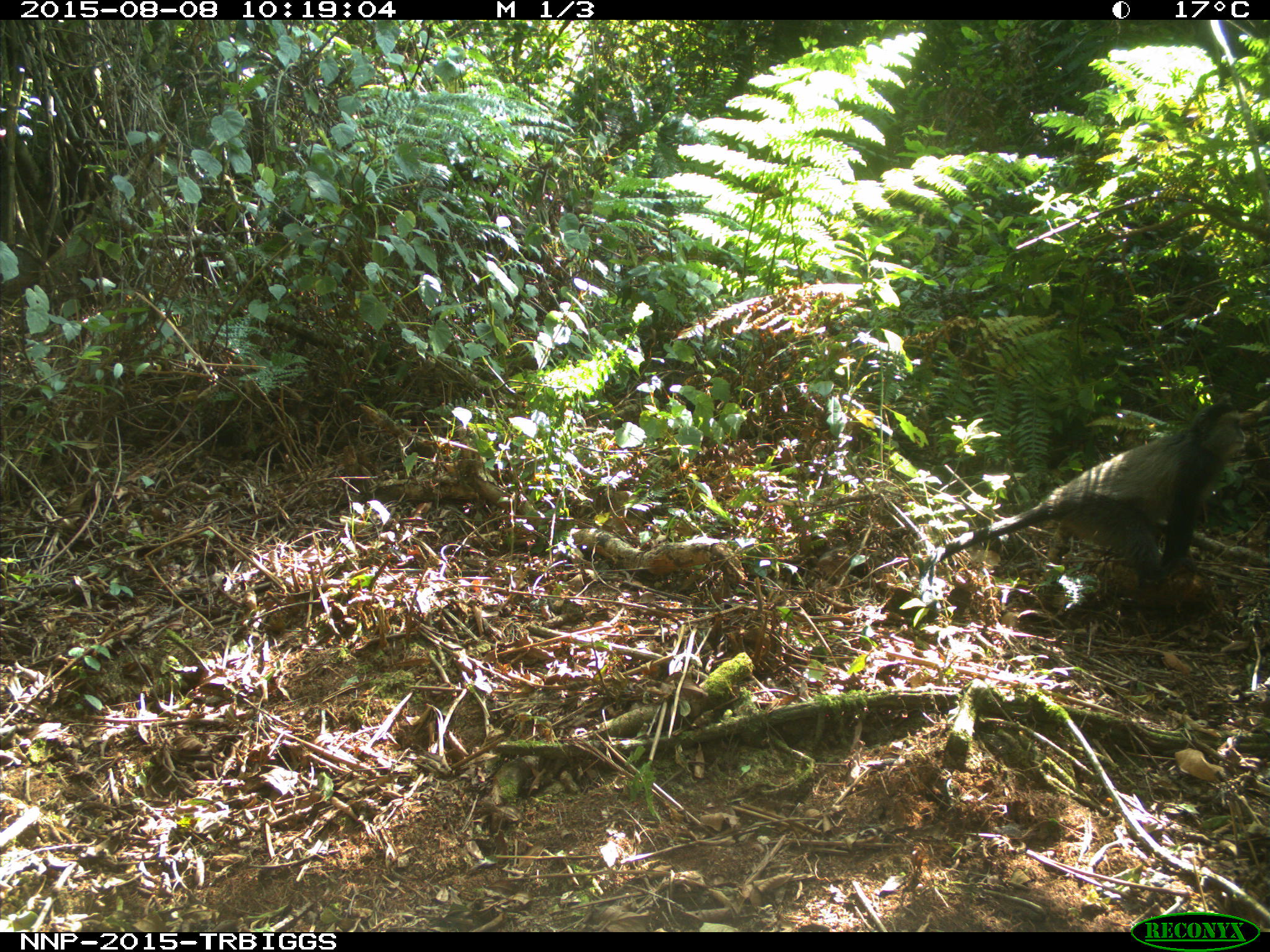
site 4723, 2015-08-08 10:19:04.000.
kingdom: Animalia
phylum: Chordata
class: Mammalia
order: Primates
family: Cercopithecidae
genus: Cercopithecus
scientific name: Cercopithecus mitis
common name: blue monkey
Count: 1.